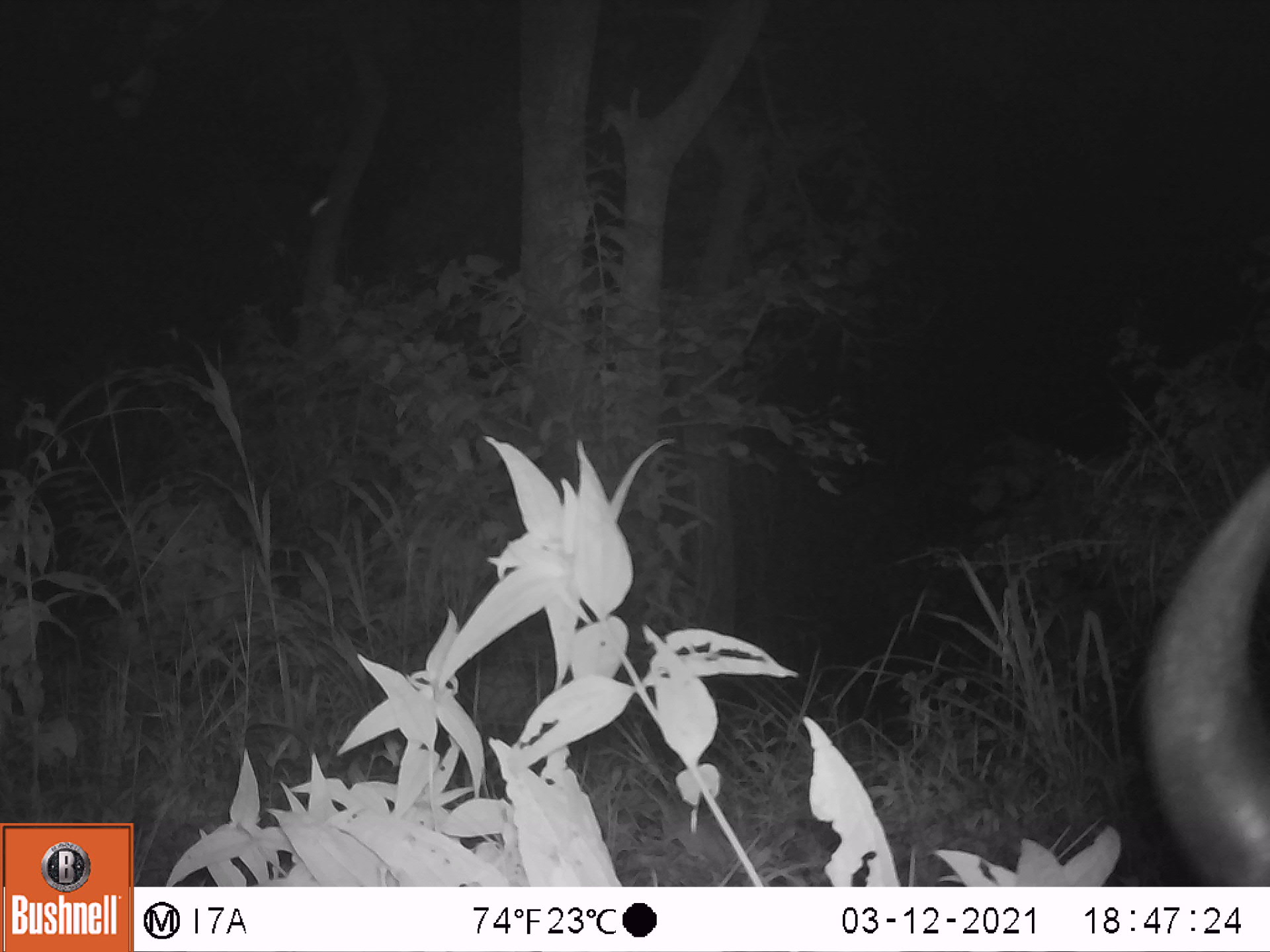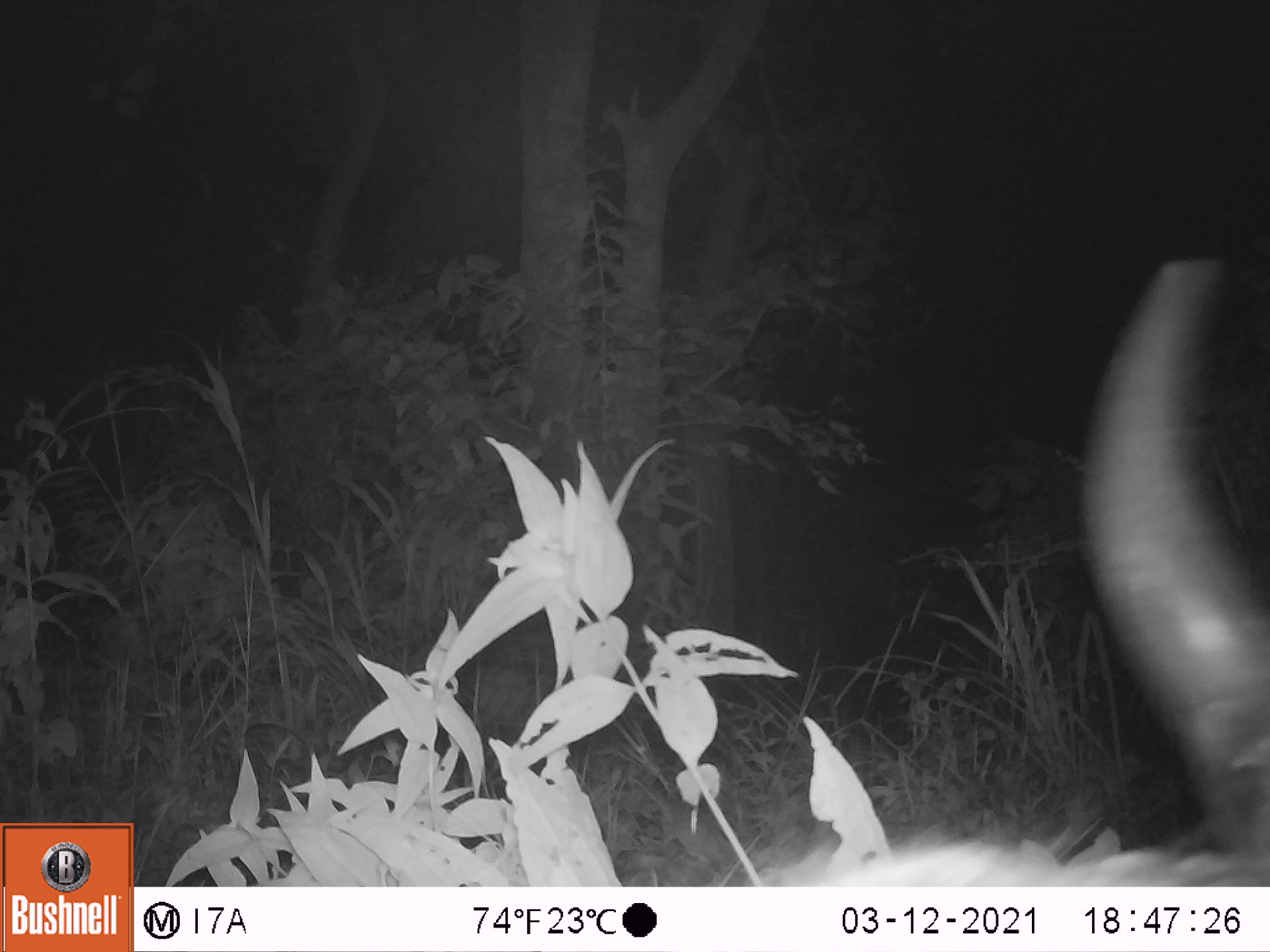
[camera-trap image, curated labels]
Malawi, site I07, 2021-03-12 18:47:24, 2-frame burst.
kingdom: Animalia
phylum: Chordata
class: Mammalia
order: Artiodactyla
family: Bovidae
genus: Syncerus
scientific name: Syncerus caffer caffer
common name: cape buffalo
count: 1